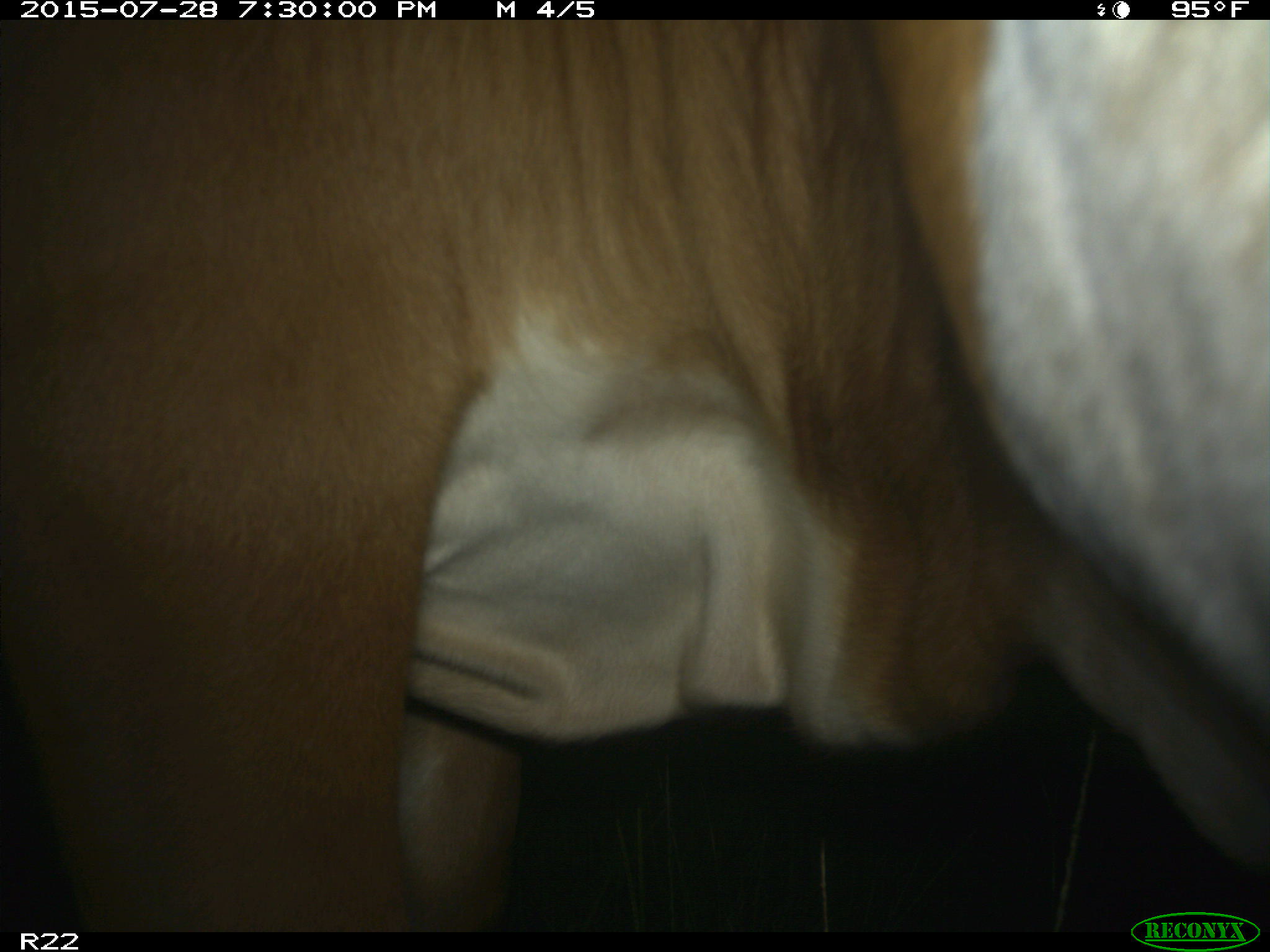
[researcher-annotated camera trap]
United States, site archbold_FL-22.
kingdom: Animalia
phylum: Chordata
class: Mammalia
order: Artiodactyla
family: Bovidae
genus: Bos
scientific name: Bos taurus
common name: domestic cow